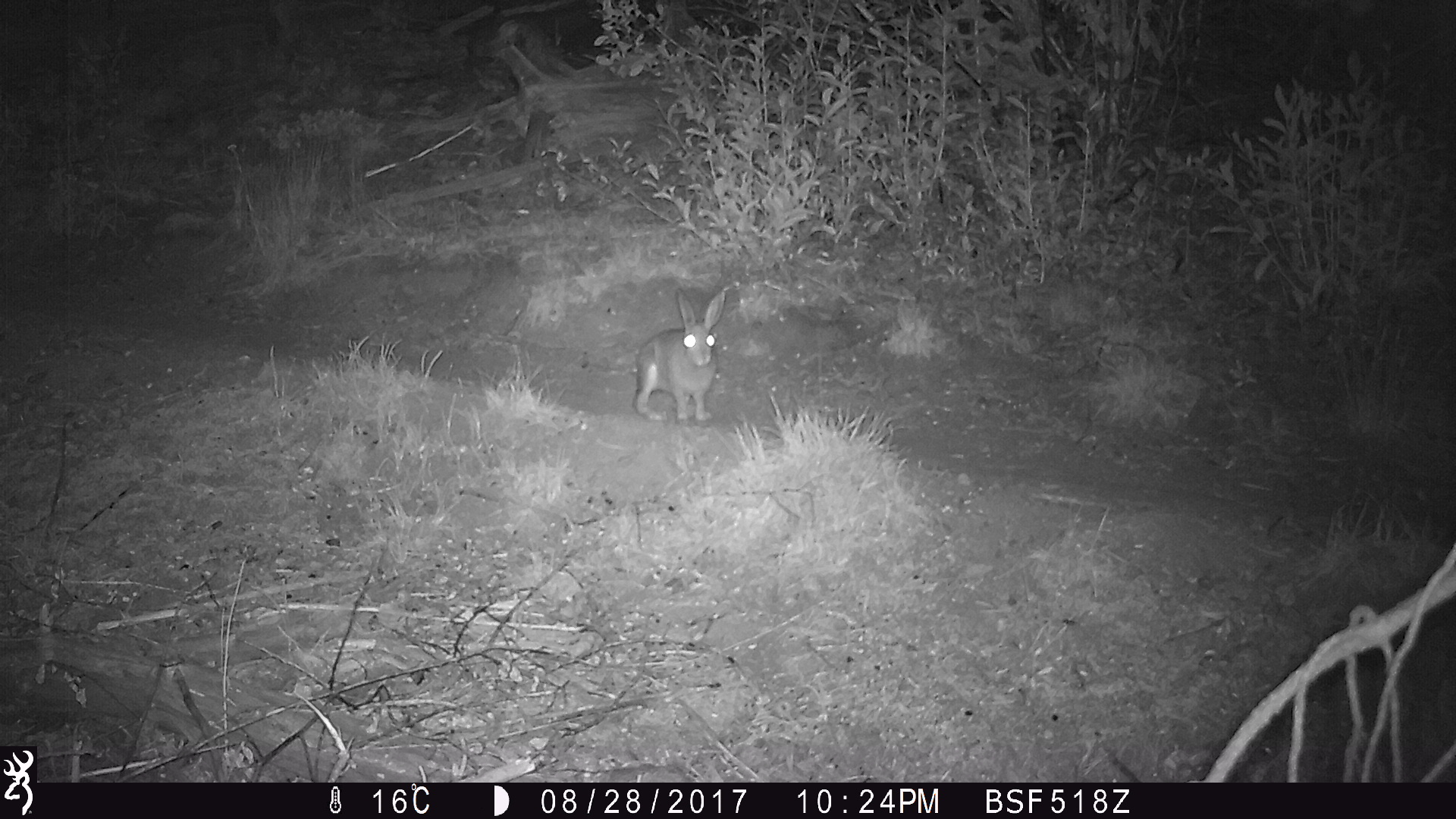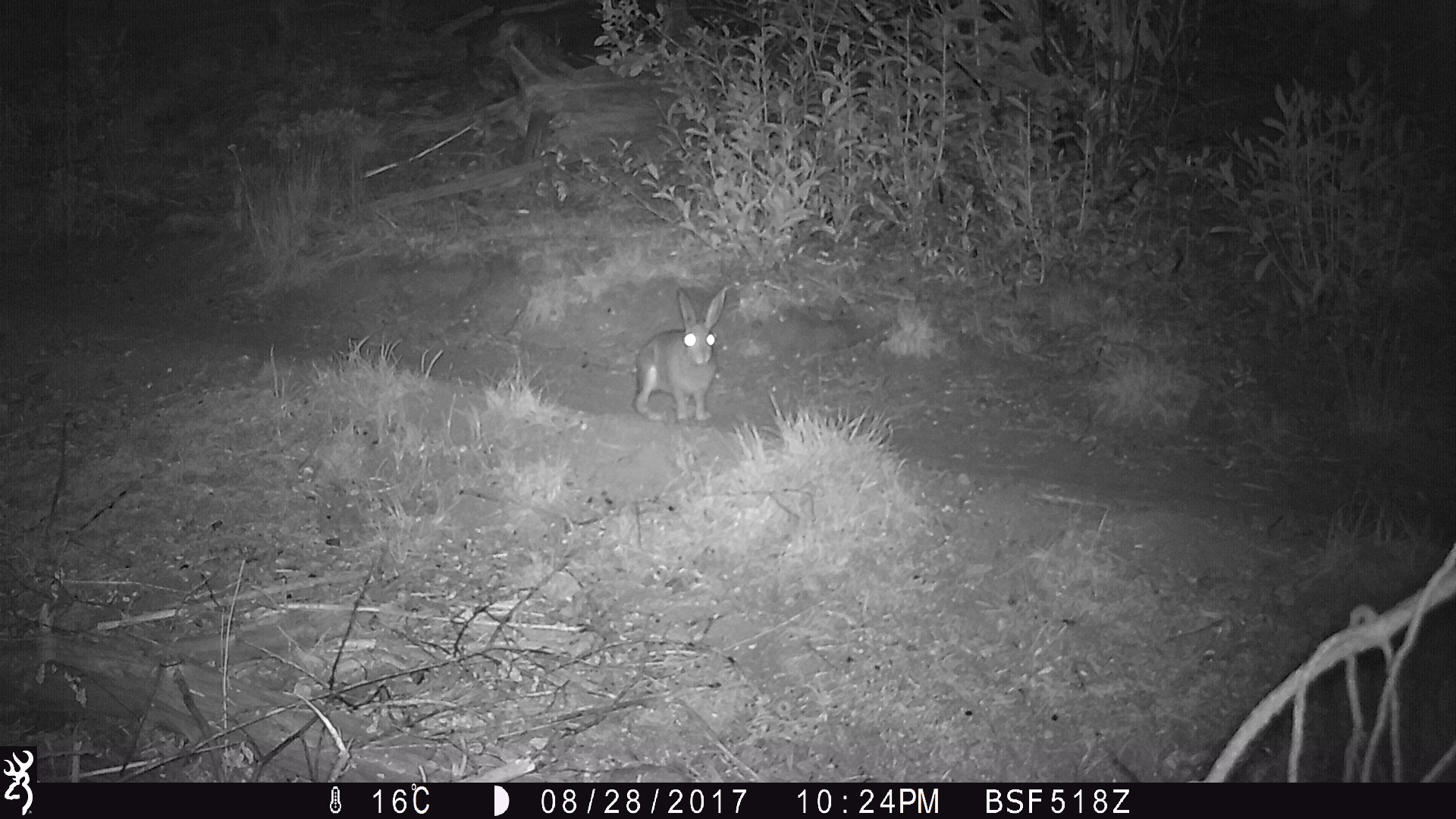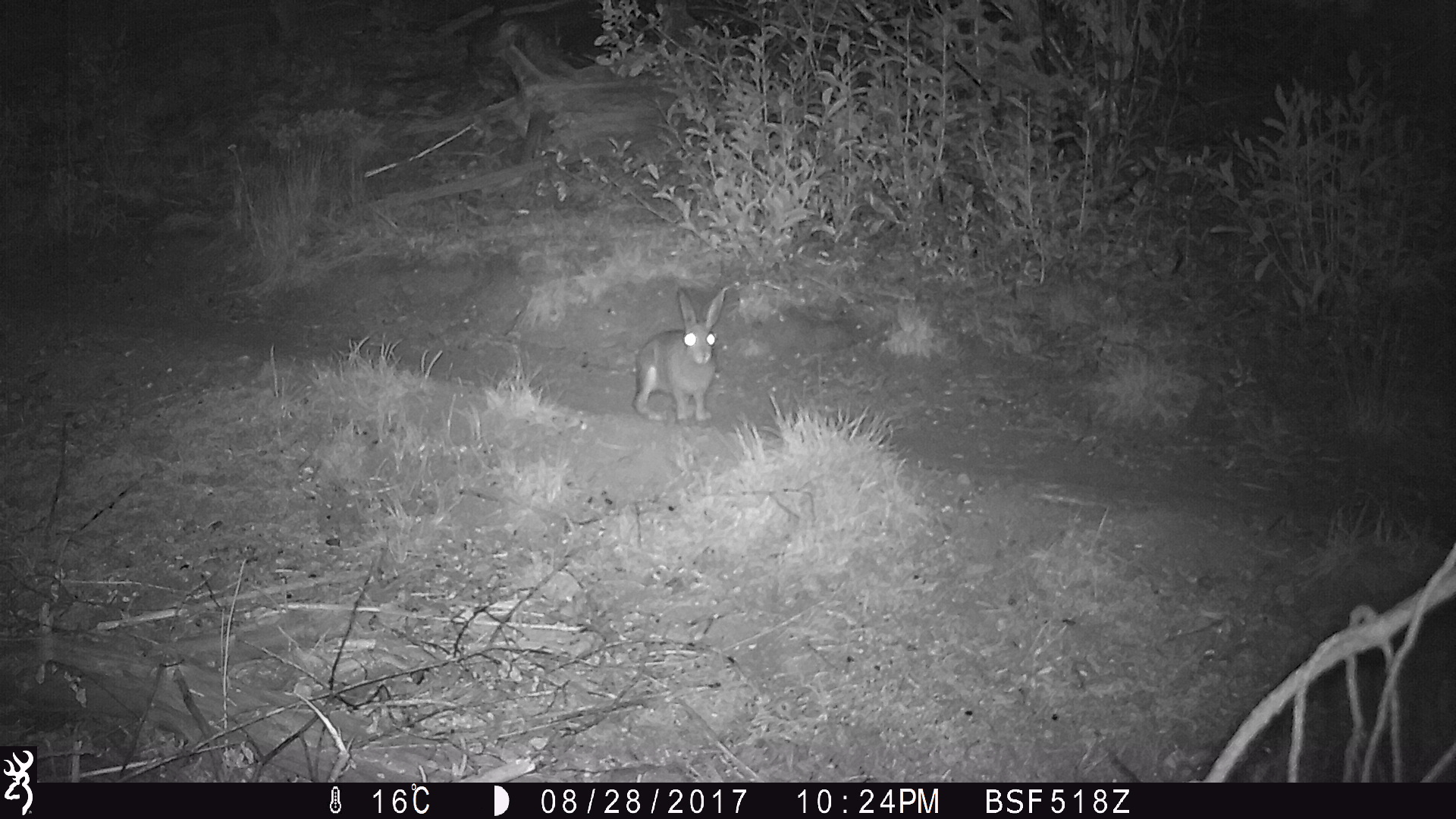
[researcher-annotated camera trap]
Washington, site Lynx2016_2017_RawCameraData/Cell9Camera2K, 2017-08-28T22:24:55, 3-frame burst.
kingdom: Animalia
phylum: Chordata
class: Mammalia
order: Lagomorpha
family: Leporidae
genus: Lepus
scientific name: Lepus americanus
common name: snowshoe hare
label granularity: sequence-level